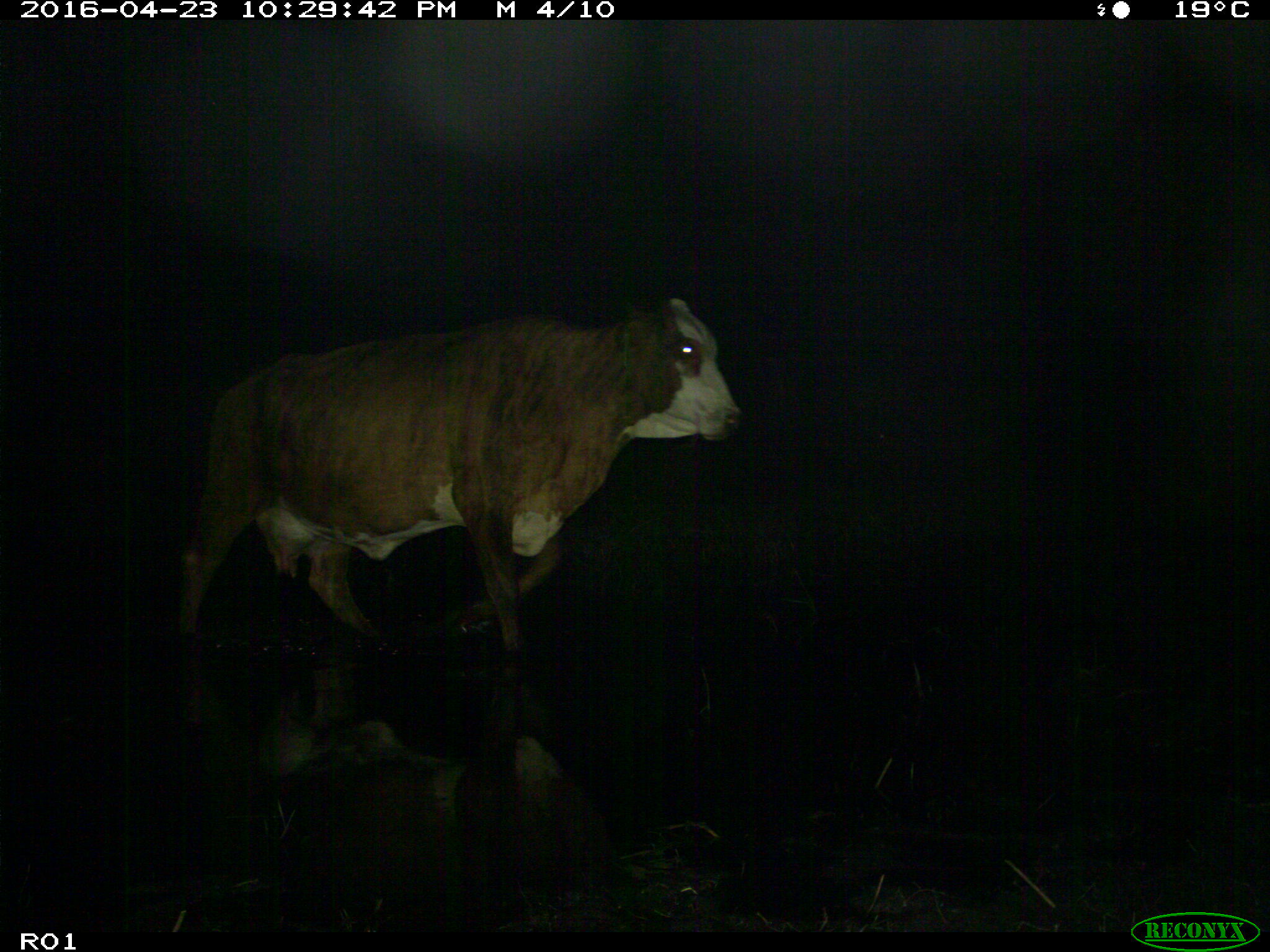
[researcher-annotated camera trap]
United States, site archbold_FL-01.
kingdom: Animalia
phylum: Chordata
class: Mammalia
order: Artiodactyla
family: Bovidae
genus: Bos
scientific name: Bos taurus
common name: domestic cow